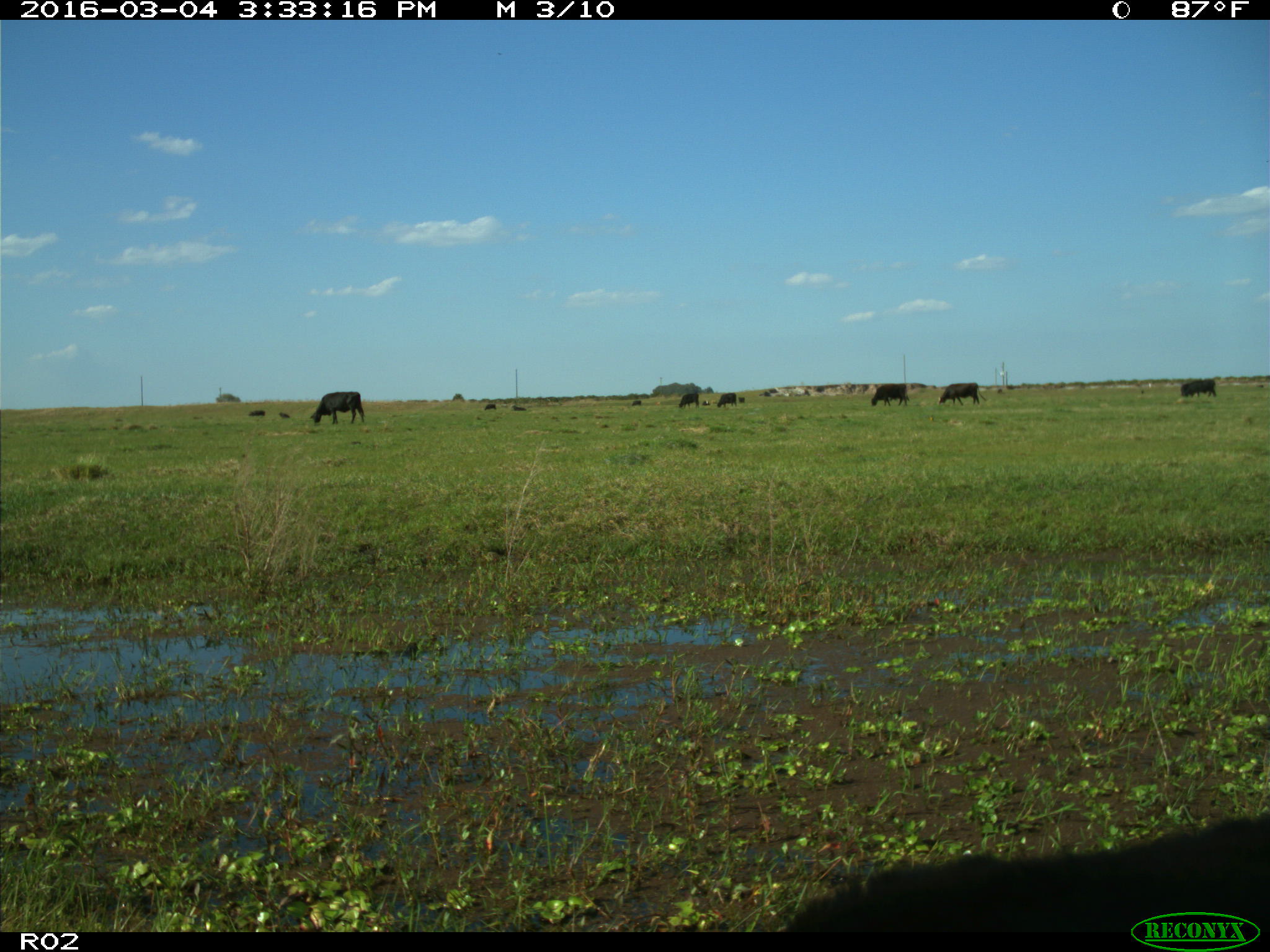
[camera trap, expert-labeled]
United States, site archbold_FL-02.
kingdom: Animalia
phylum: Chordata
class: Mammalia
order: Artiodactyla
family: Bovidae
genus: Bos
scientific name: Bos taurus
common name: domestic cow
Bos taurus (domestic cow).